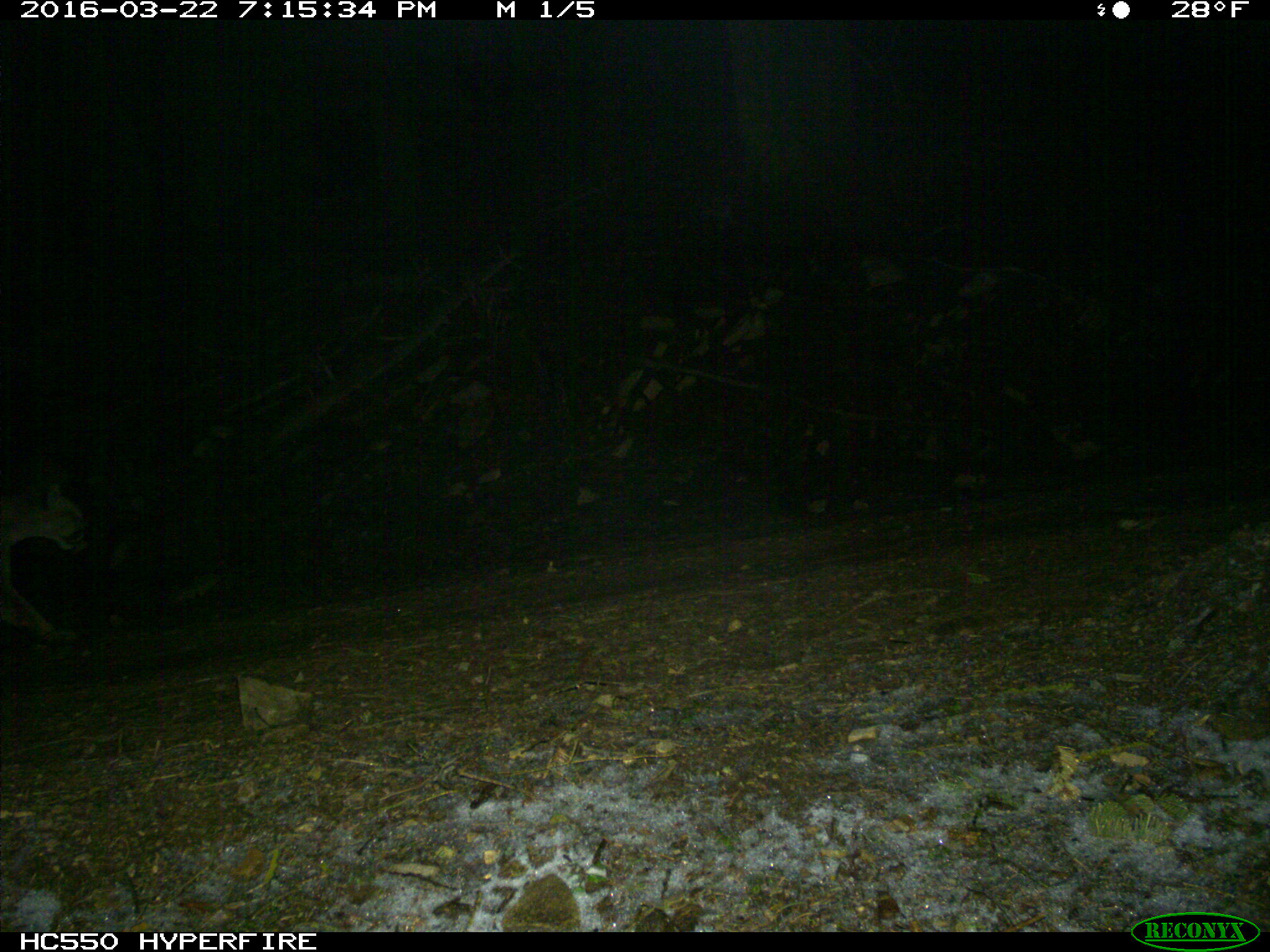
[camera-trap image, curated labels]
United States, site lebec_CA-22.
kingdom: Animalia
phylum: Chordata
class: Mammalia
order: Carnivora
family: Felidae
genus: Puma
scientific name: Puma concolor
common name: mountain lion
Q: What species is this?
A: Puma concolor (mountain lion).